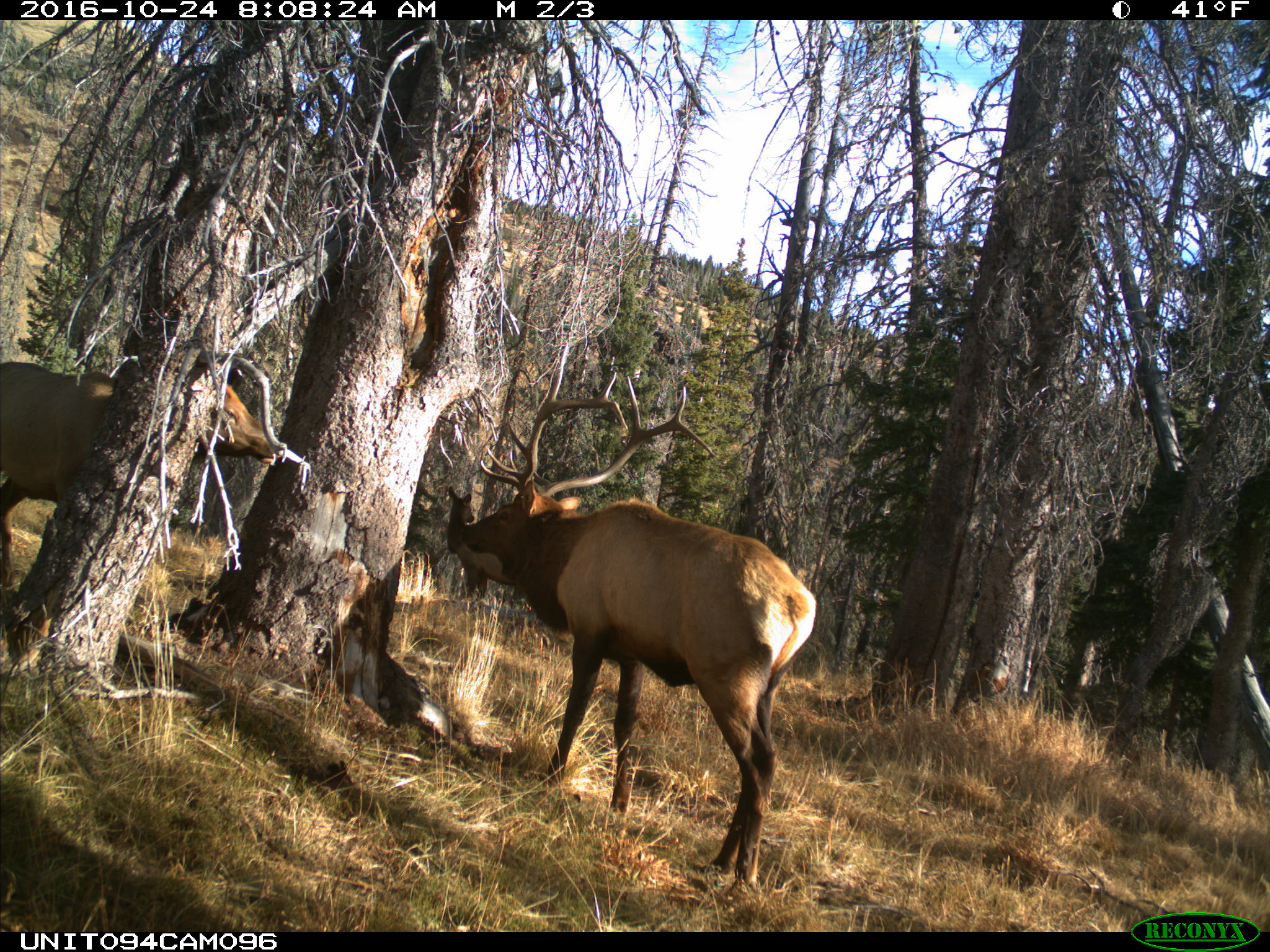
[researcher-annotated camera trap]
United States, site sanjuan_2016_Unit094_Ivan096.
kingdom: Animalia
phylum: Chordata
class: Mammalia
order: Artiodactyla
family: Cervidae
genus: Cervus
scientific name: Cervus elaphus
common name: red deer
Cervus elaphus (red deer).